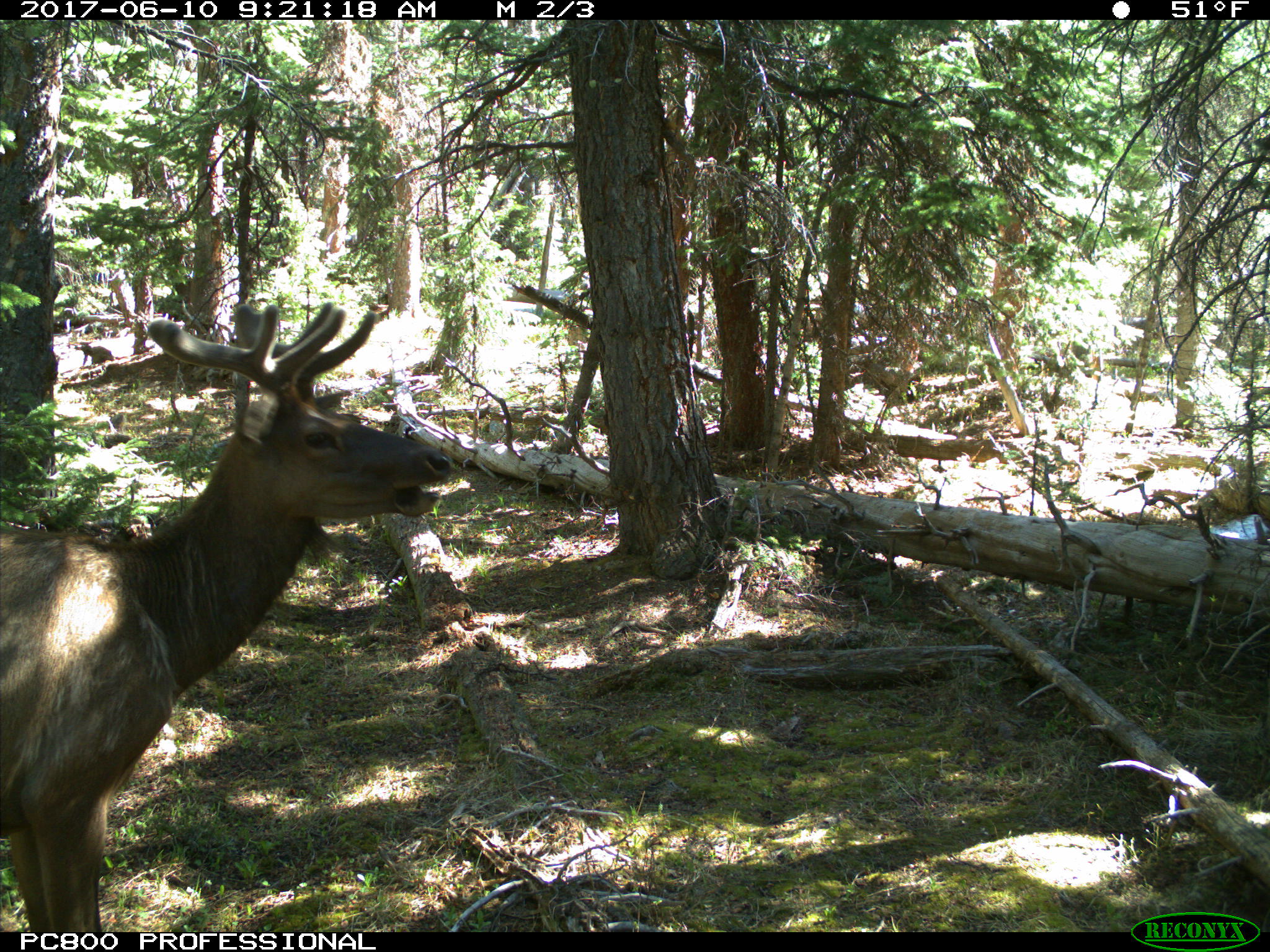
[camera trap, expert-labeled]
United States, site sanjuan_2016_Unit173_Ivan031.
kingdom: Animalia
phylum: Chordata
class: Mammalia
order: Artiodactyla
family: Cervidae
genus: Cervus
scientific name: Cervus elaphus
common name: red deer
Cervus elaphus (red deer).